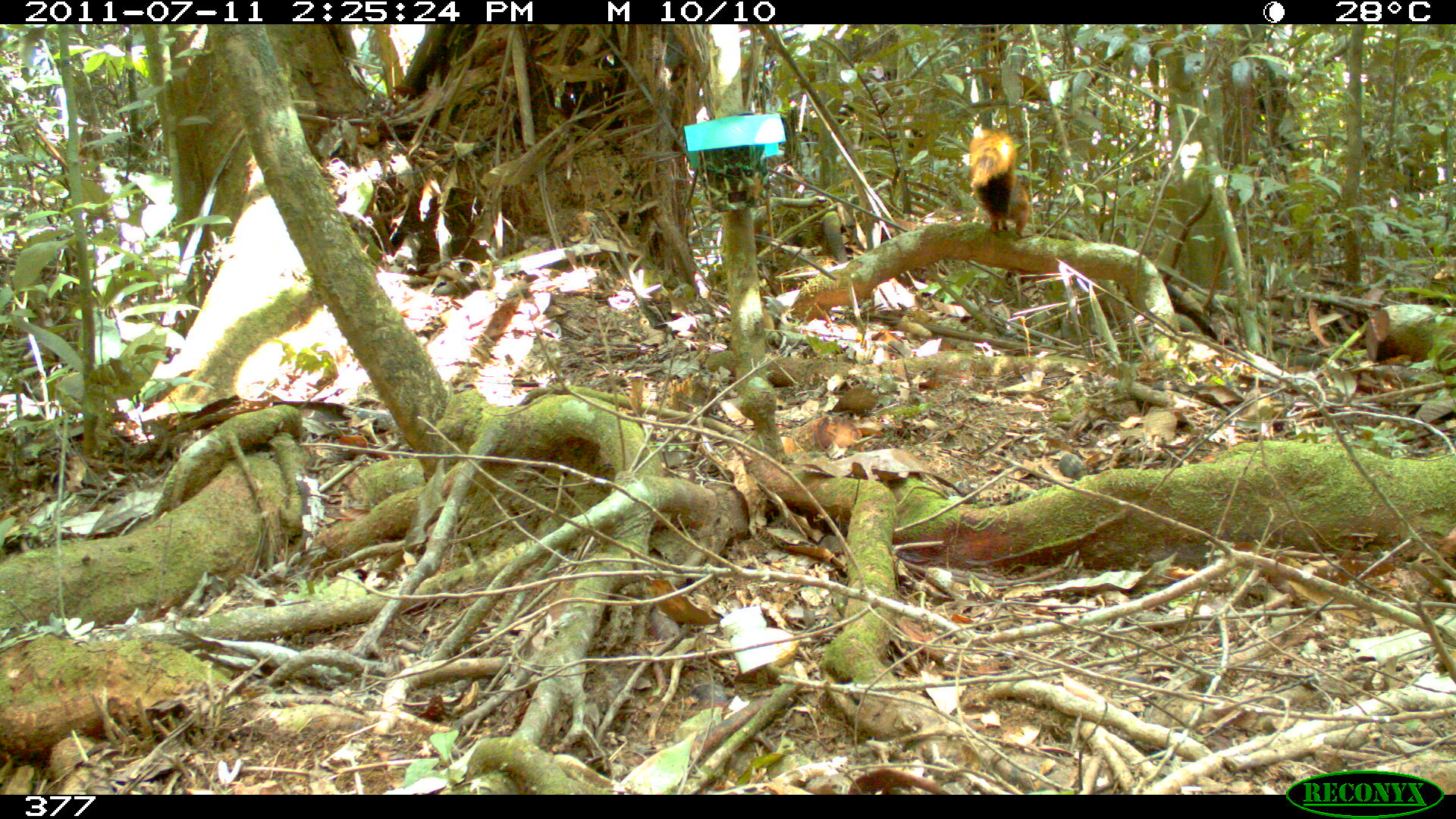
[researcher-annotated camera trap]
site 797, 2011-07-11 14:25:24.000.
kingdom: Animalia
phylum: Chordata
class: Mammalia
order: Rodentia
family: Sciuridae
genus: Sciurus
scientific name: Sciurus spadiceus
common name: southern amazon red squirrel